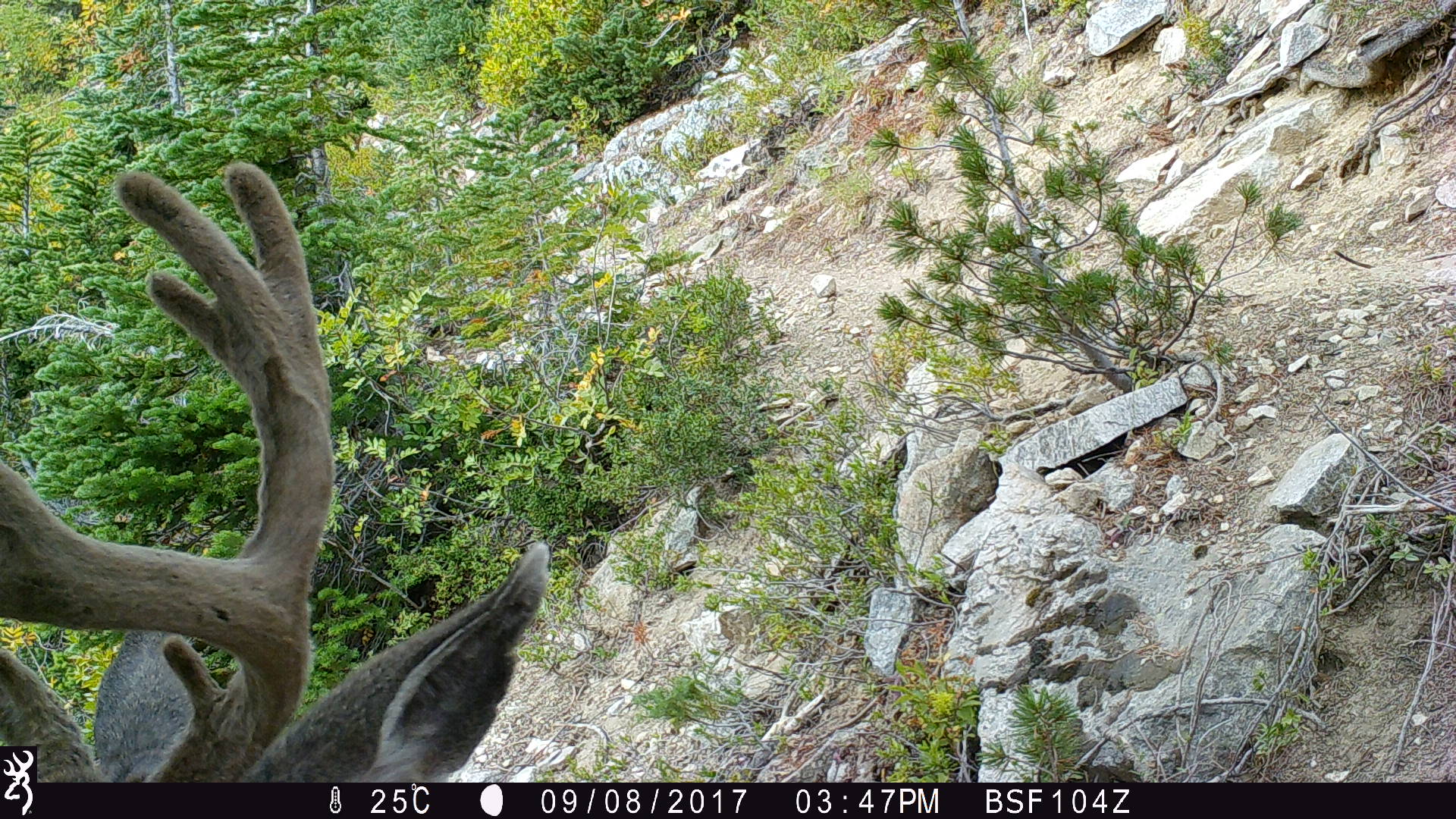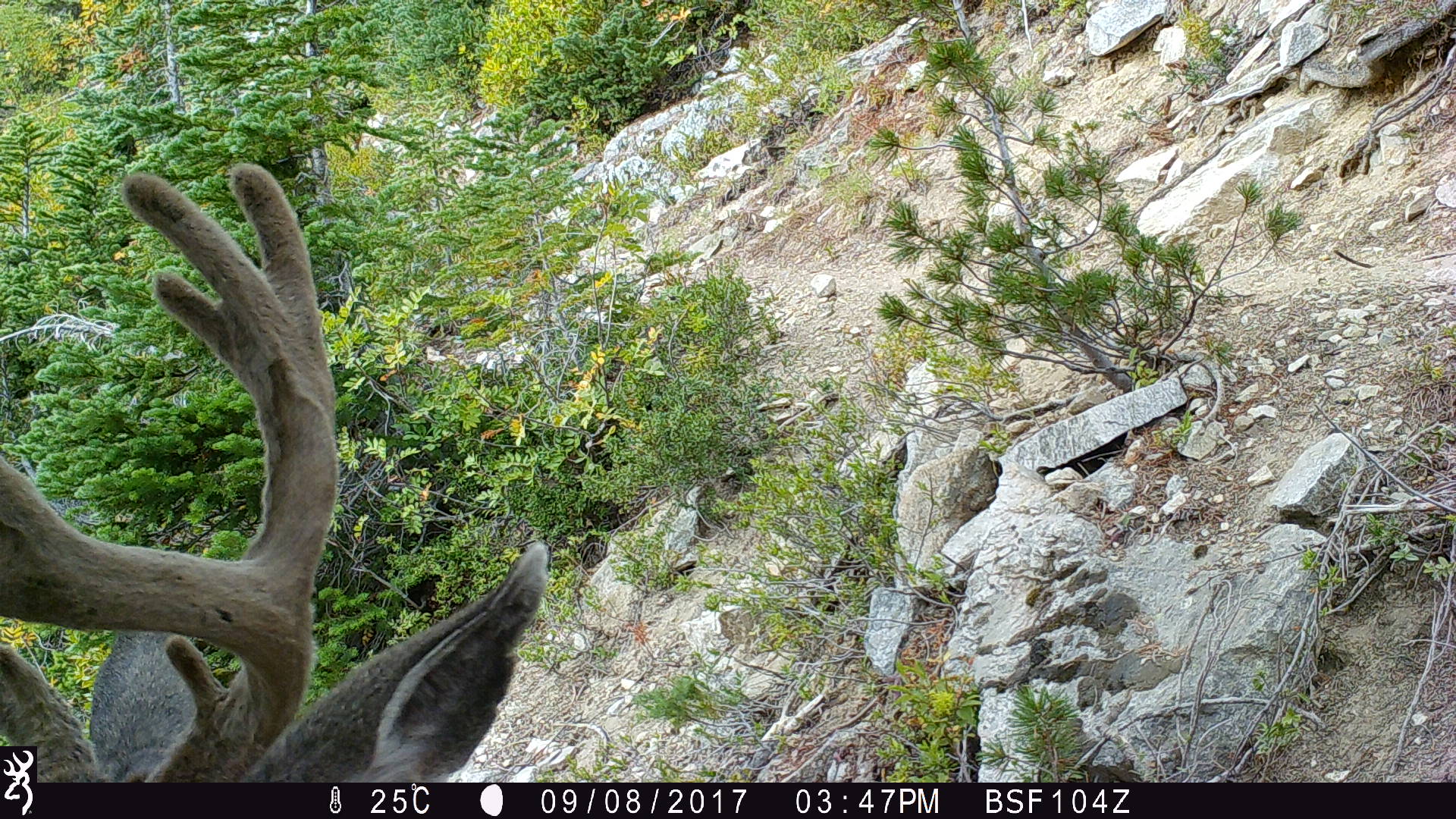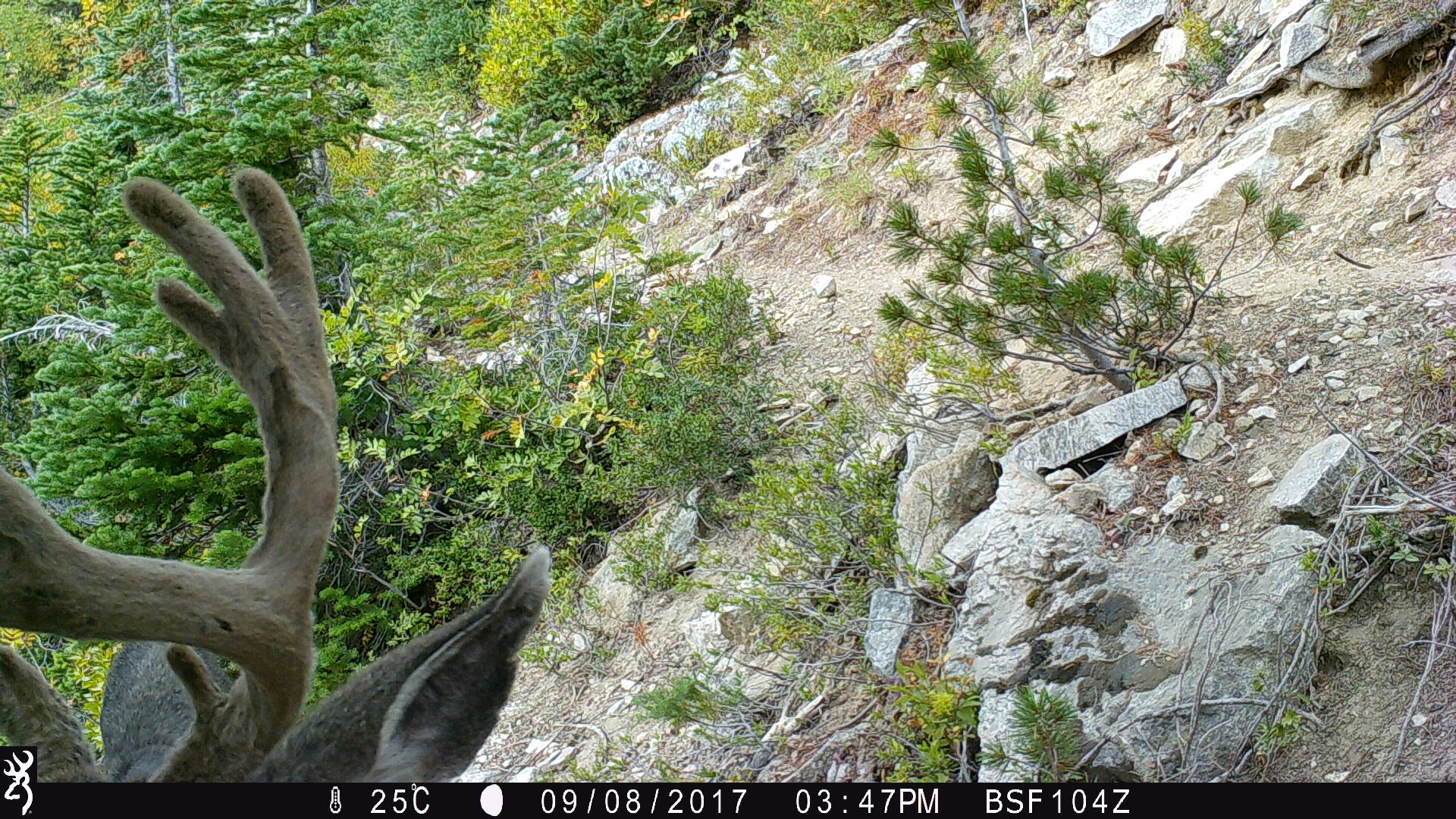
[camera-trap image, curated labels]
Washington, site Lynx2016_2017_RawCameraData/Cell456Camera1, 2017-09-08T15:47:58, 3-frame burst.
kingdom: Animalia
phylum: Chordata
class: Mammalia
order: Artiodactyla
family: Cervidae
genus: Odocoileus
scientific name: Odocoileus hemionus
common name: mule deer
Odocoileus hemionus (mule deer). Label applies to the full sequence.